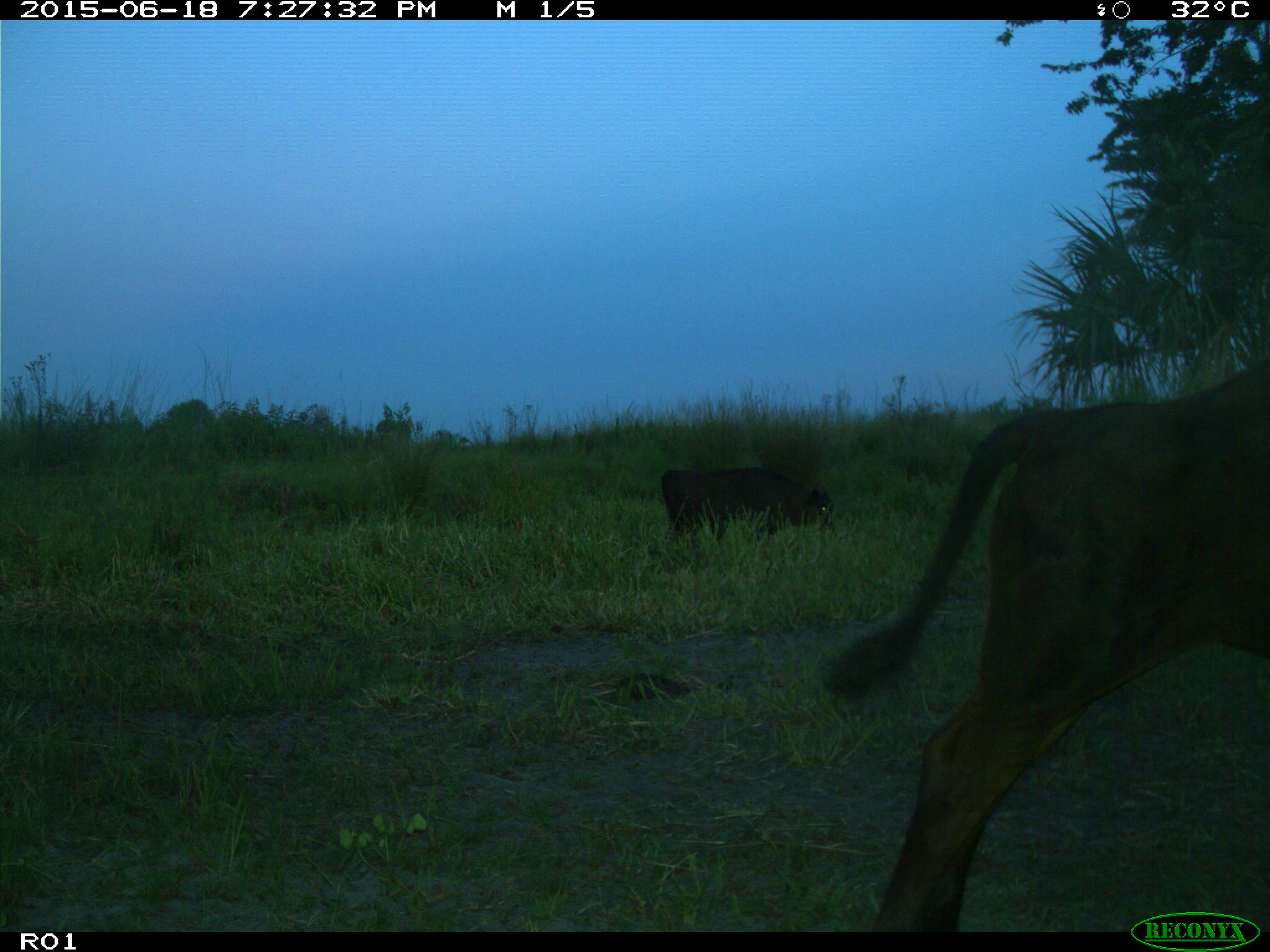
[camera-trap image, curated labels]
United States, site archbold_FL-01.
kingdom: Animalia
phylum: Chordata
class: Mammalia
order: Artiodactyla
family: Bovidae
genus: Bos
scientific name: Bos taurus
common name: domestic cow